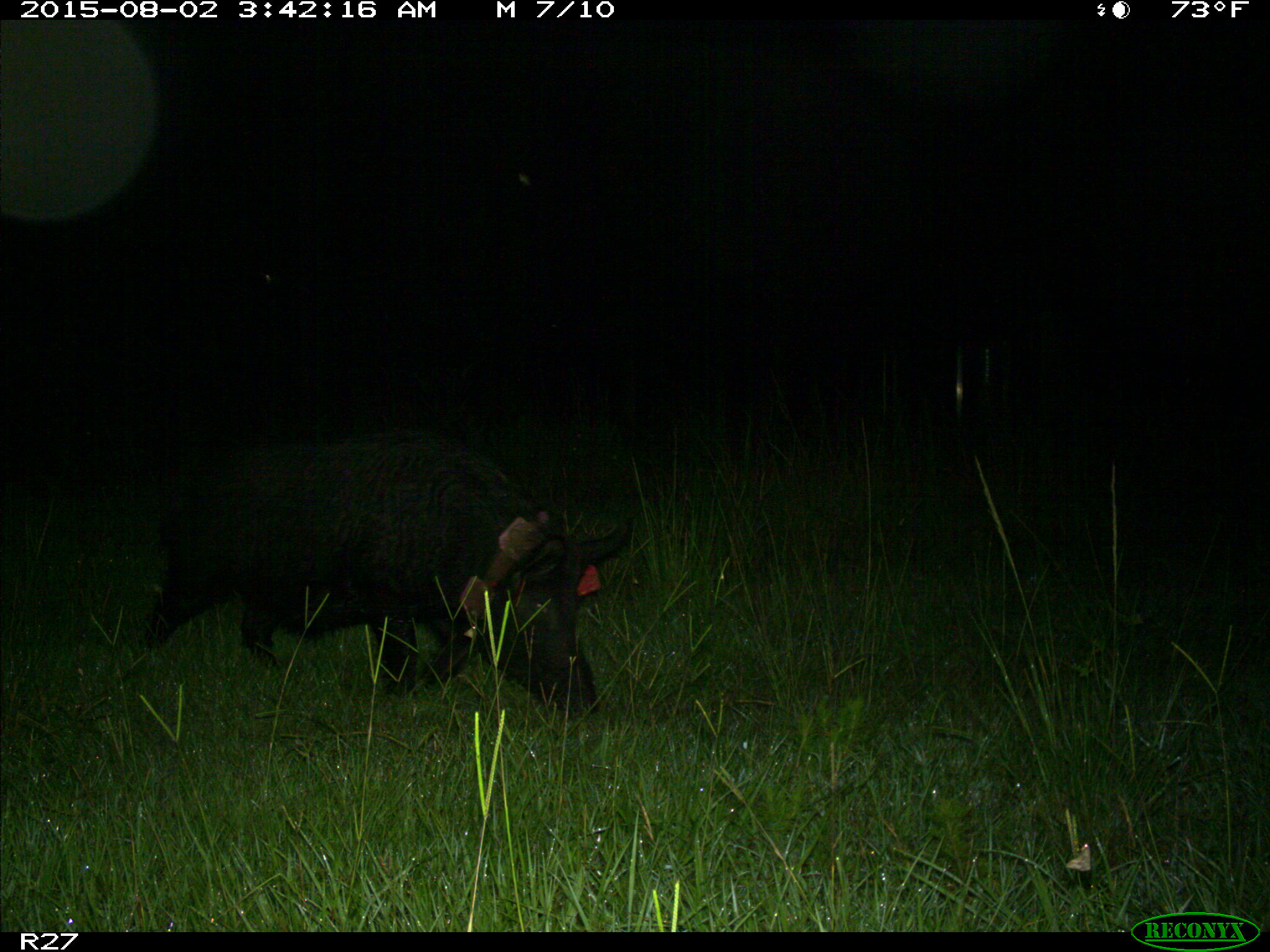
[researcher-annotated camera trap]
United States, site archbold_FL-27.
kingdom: Animalia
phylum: Chordata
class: Mammalia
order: Artiodactyla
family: Suidae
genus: Sus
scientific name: Sus scrofa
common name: wild boar